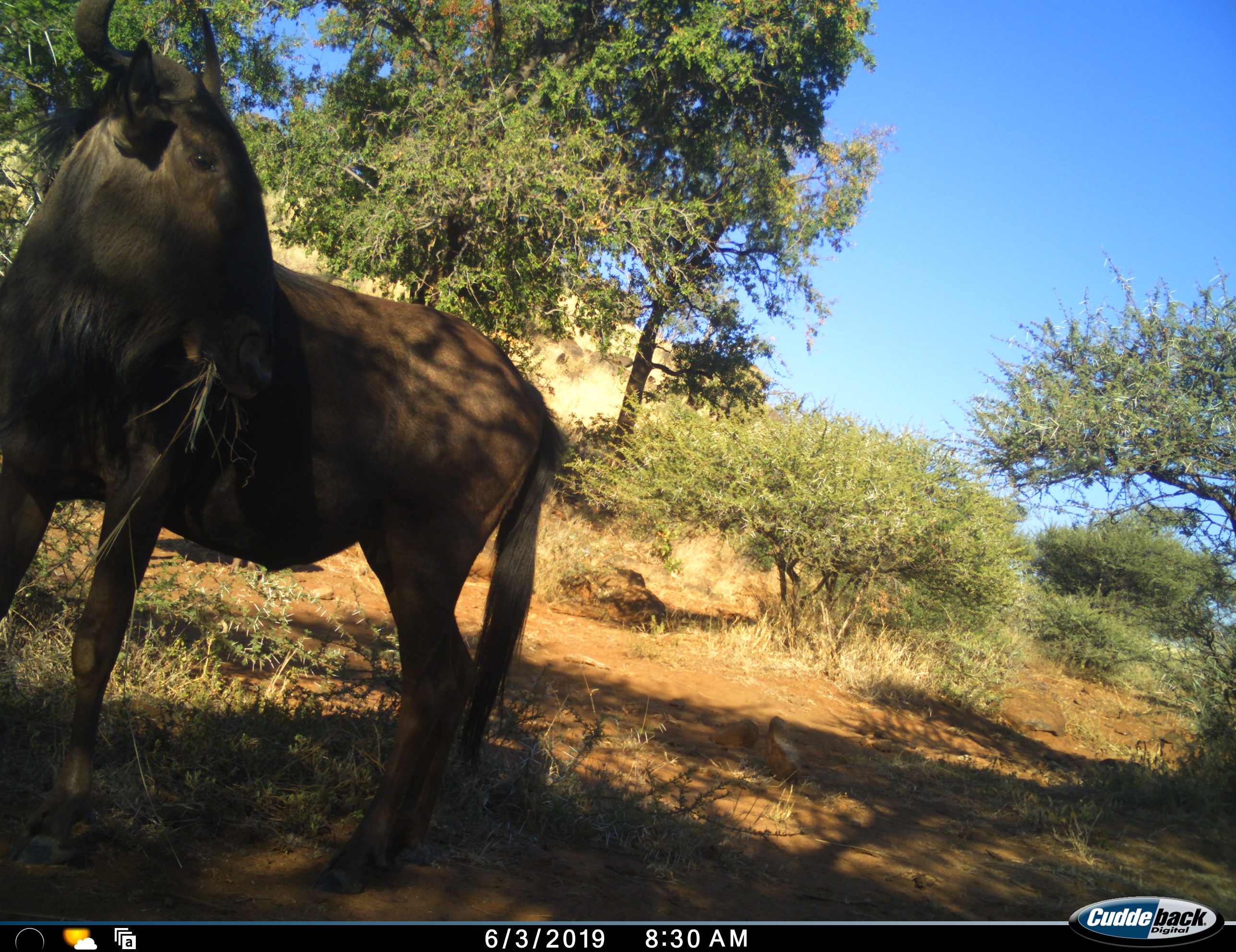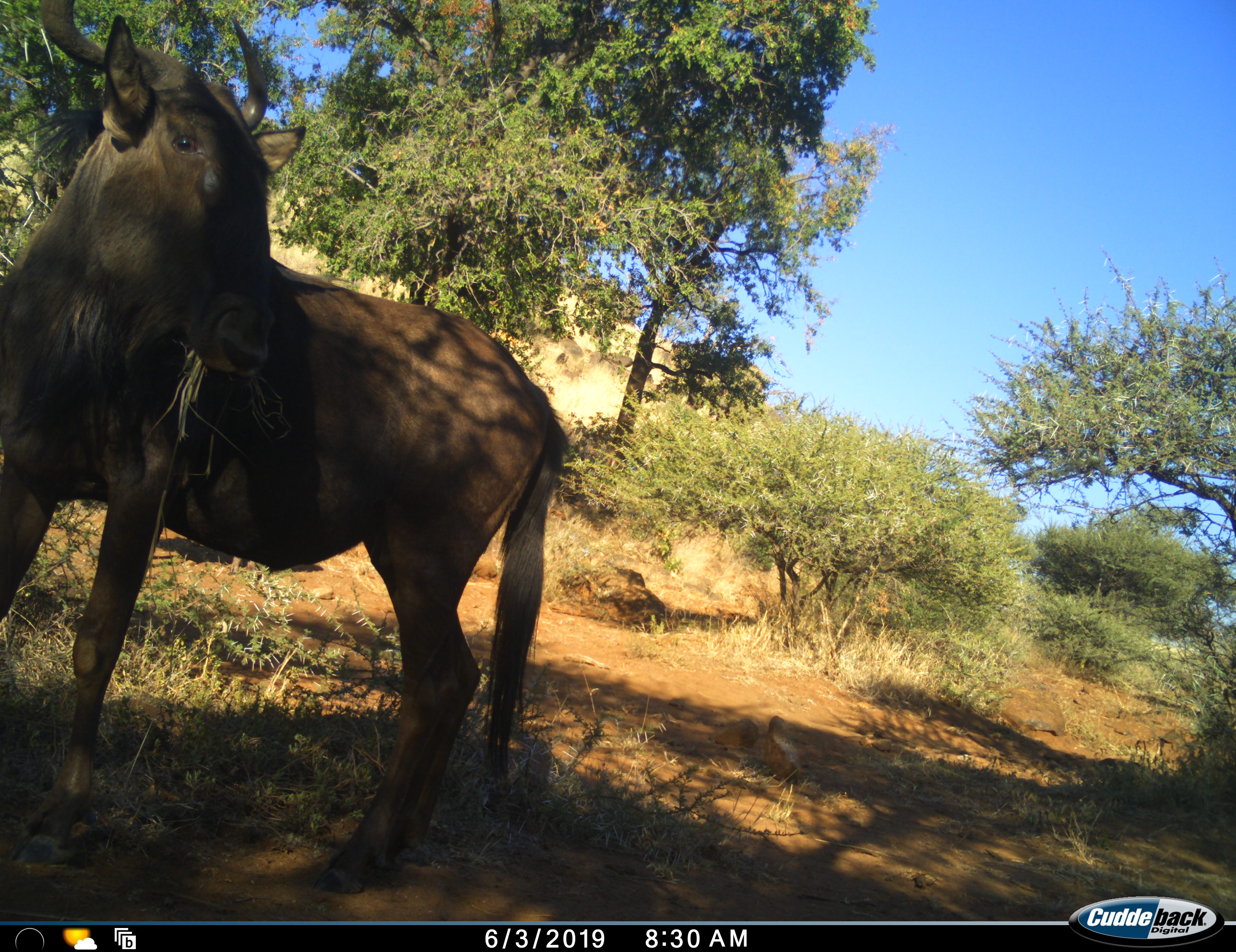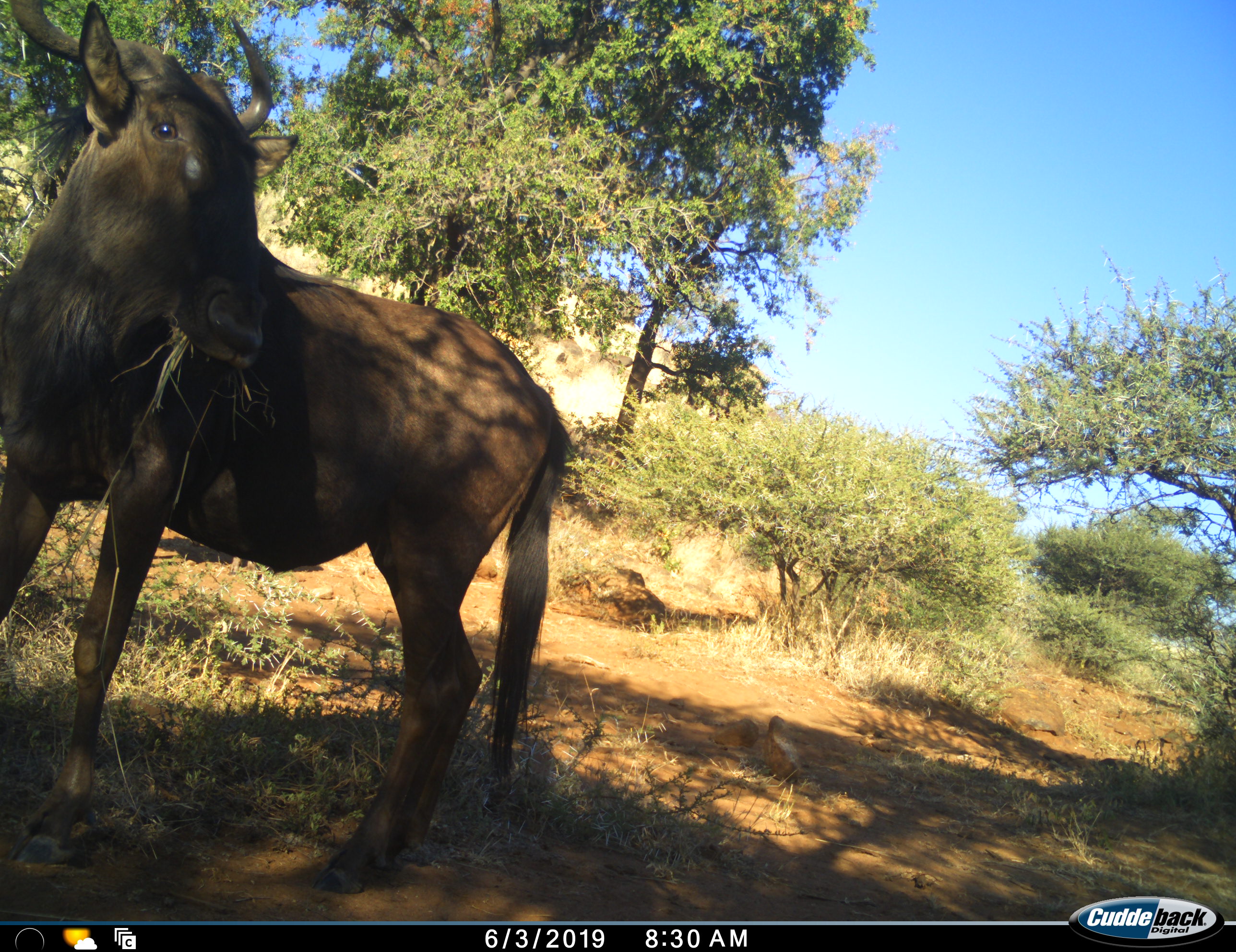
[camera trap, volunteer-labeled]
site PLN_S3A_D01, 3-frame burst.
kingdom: Animalia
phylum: Chordata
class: Mammalia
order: Artiodactyla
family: Bovidae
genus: Connochaetes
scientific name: Connochaetes taurinus taurinus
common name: blue wildebeest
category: wildebeestblue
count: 1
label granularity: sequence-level